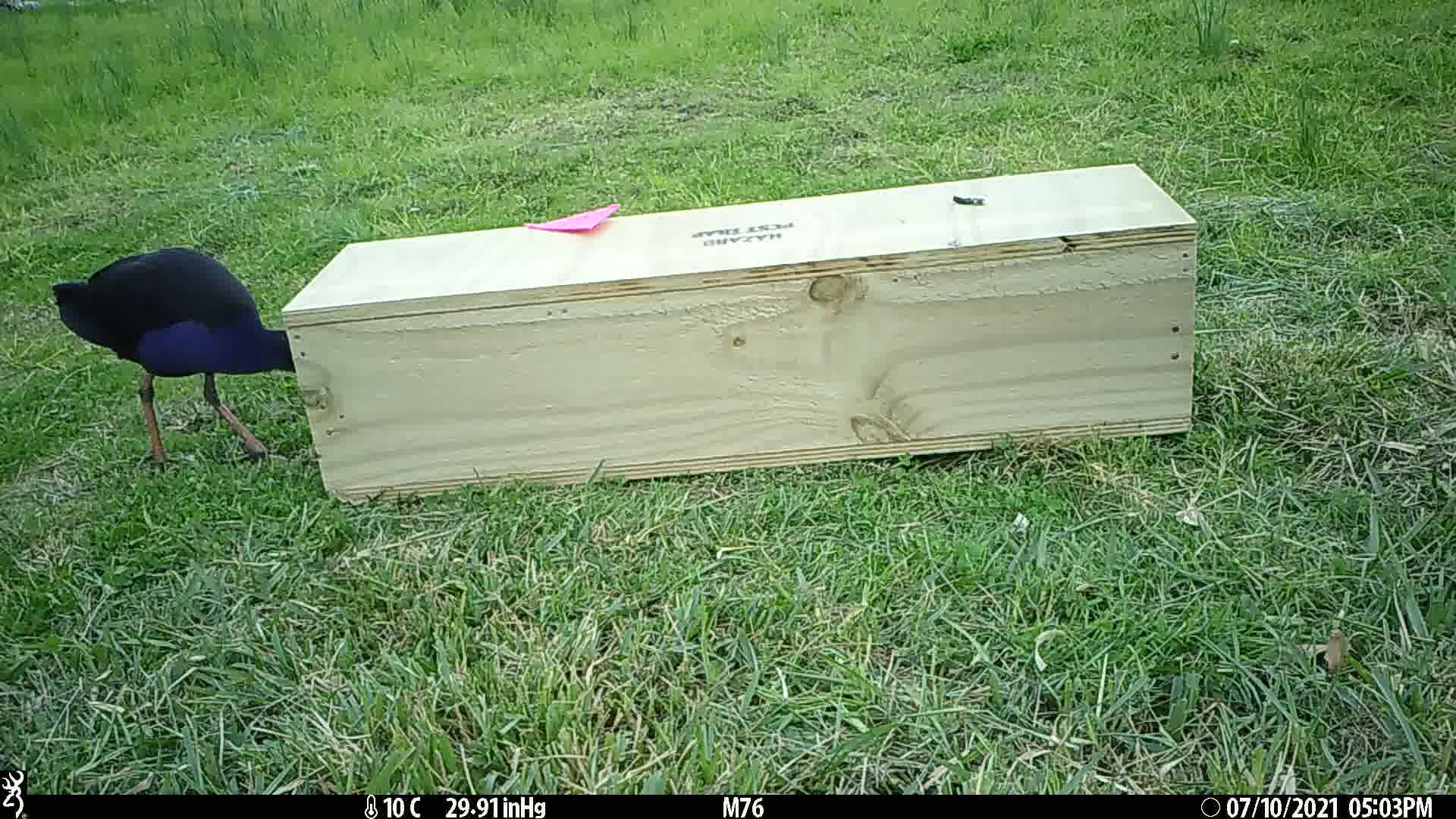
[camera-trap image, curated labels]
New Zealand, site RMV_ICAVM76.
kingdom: Animalia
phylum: Chordata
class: Aves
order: Gruiformes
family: Rallidae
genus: Porphyrio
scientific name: Porphyrio melanotus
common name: australasian swamphen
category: pukeko